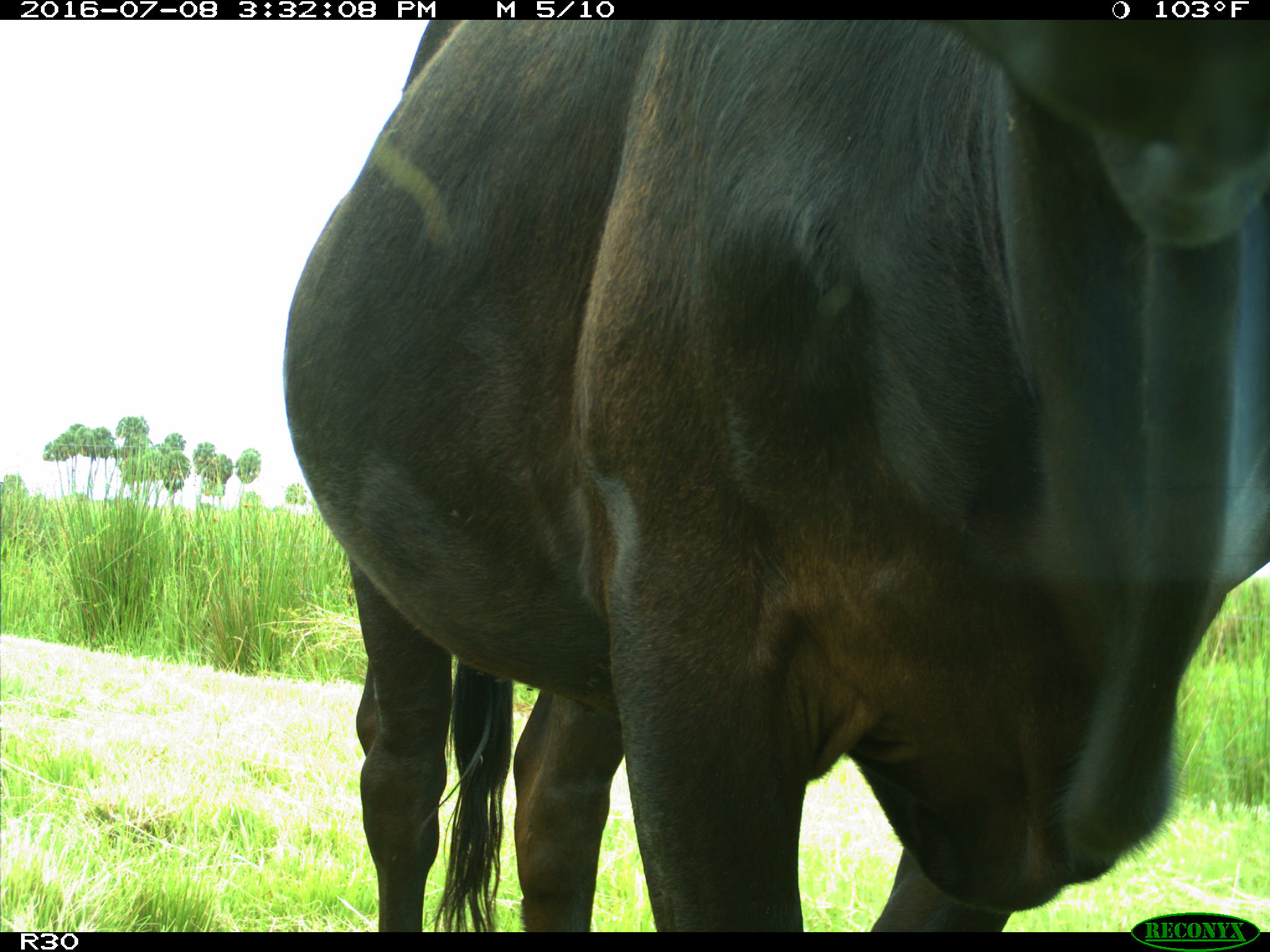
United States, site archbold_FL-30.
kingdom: Animalia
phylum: Chordata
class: Mammalia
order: Artiodactyla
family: Bovidae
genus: Bos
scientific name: Bos taurus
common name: domestic cow